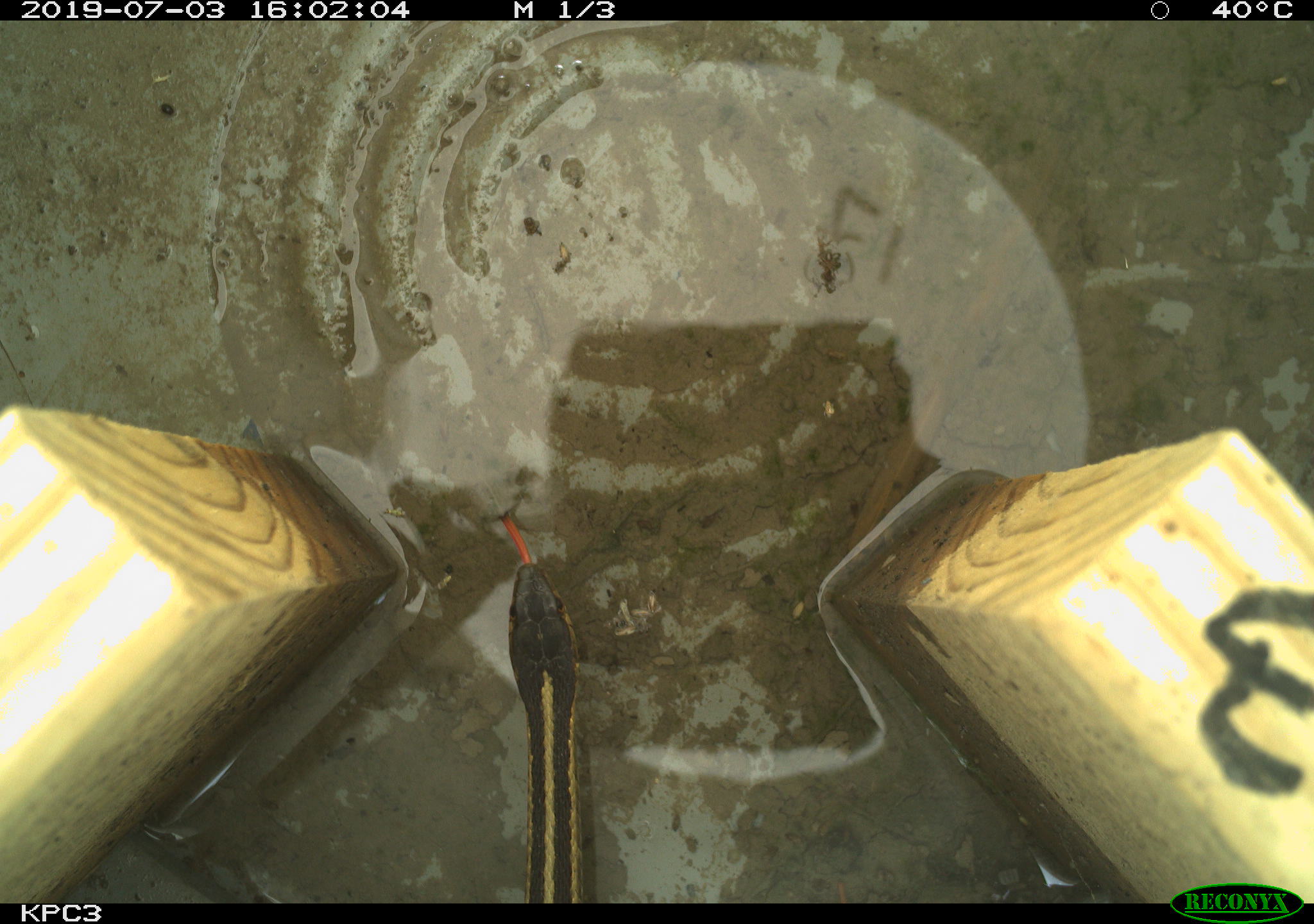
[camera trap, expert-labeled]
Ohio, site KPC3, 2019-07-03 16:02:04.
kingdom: Animalia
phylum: Chordata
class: Reptilia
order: Squamata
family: Colubridae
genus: Thamnophis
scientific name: Thamnophis sirtalis sirtalis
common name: eastern gartersnake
Eastern gartersnake (Thamnophis sirtalis sirtalis).